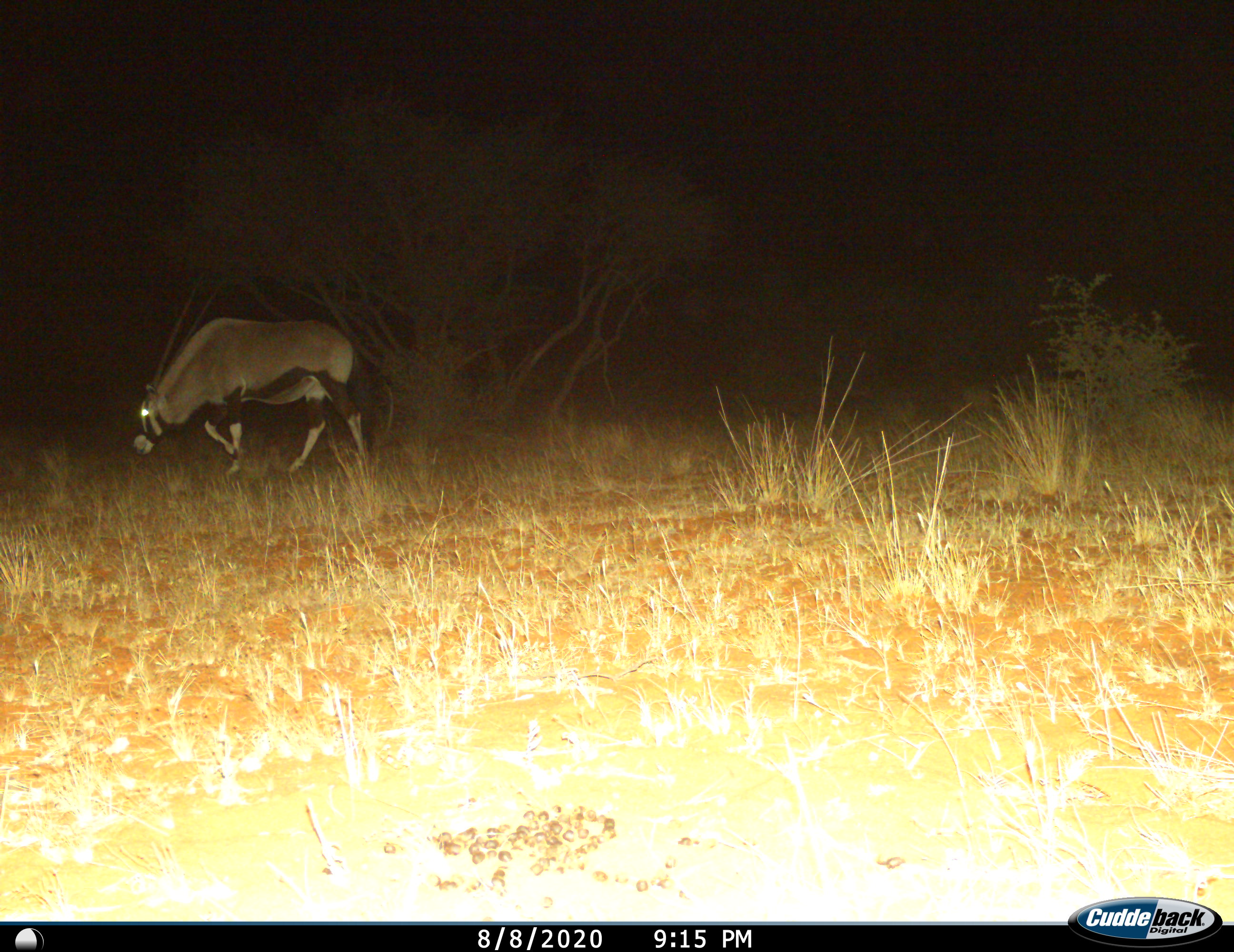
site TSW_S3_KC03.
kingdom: Animalia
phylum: Chordata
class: Mammalia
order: Artiodactyla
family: Bovidae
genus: Oryx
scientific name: Oryx gazella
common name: gemsbok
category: oryx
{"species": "oryx (gemsbok) (Oryx gazella)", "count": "1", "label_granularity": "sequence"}